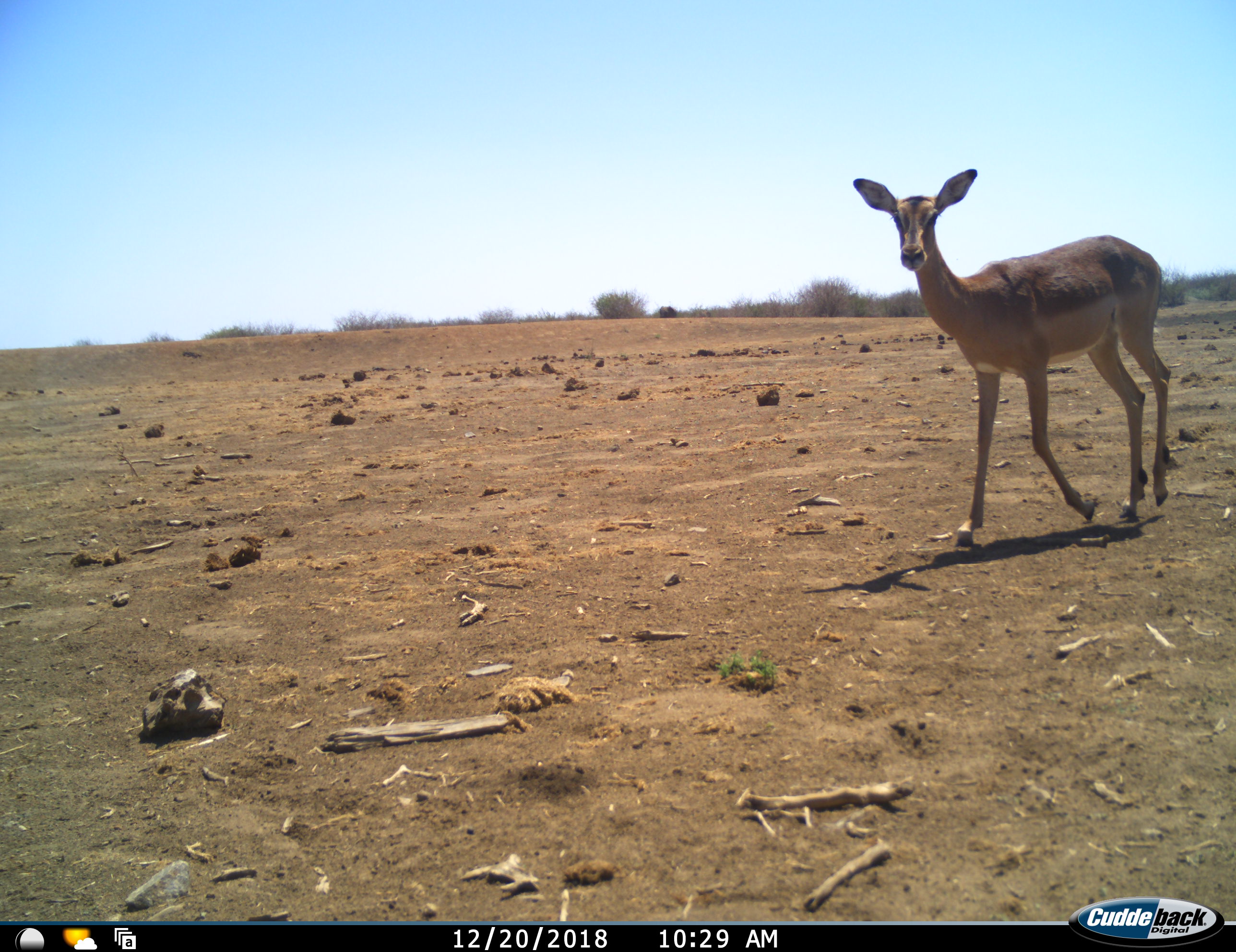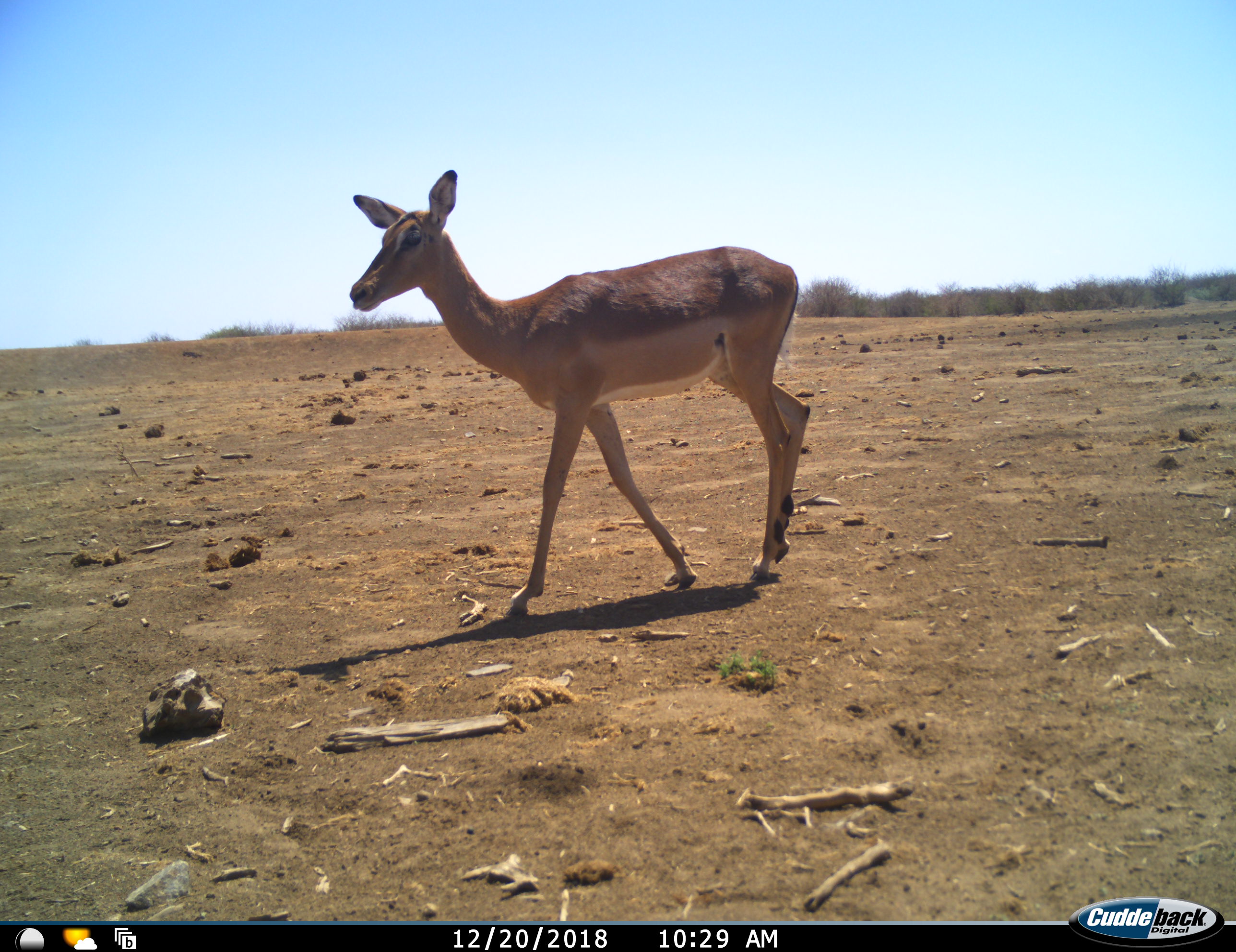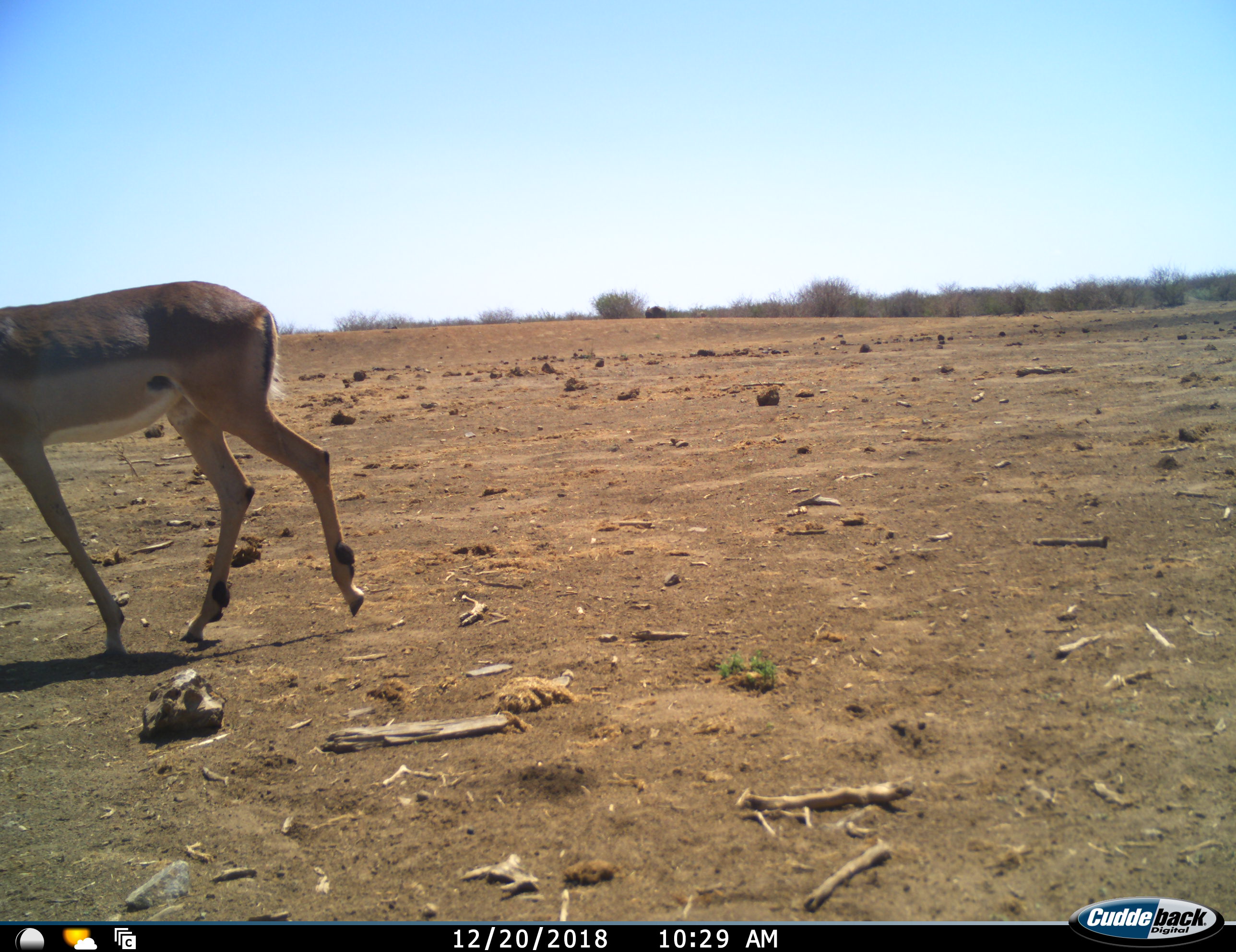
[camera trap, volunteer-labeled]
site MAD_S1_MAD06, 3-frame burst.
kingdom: Animalia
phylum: Chordata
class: Mammalia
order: Artiodactyla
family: Bovidae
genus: Aepyceros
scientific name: Aepyceros melampus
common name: impala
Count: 1.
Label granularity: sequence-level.